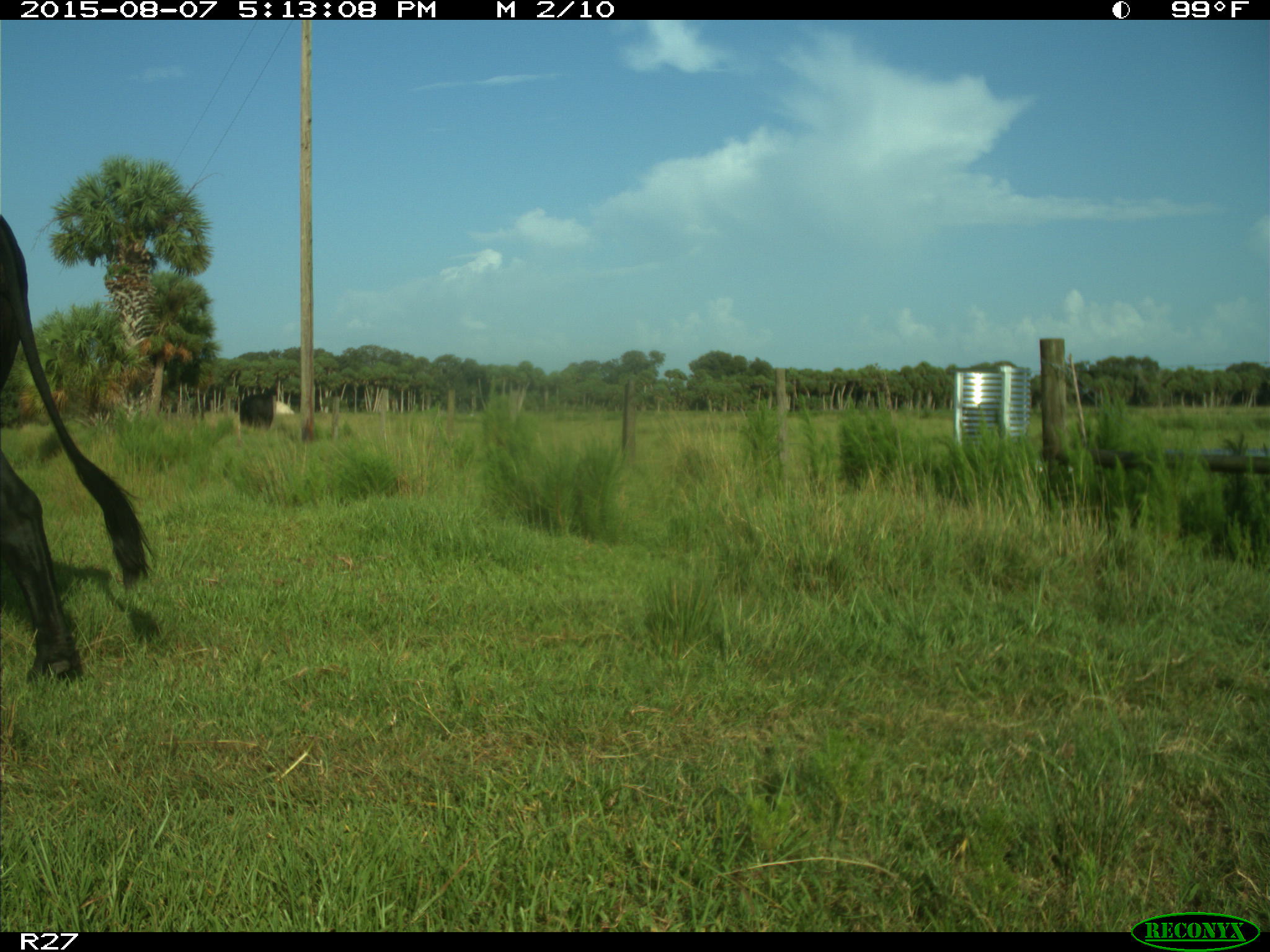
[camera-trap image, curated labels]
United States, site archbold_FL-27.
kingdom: Animalia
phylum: Chordata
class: Mammalia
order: Artiodactyla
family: Bovidae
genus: Bos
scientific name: Bos taurus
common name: domestic cow